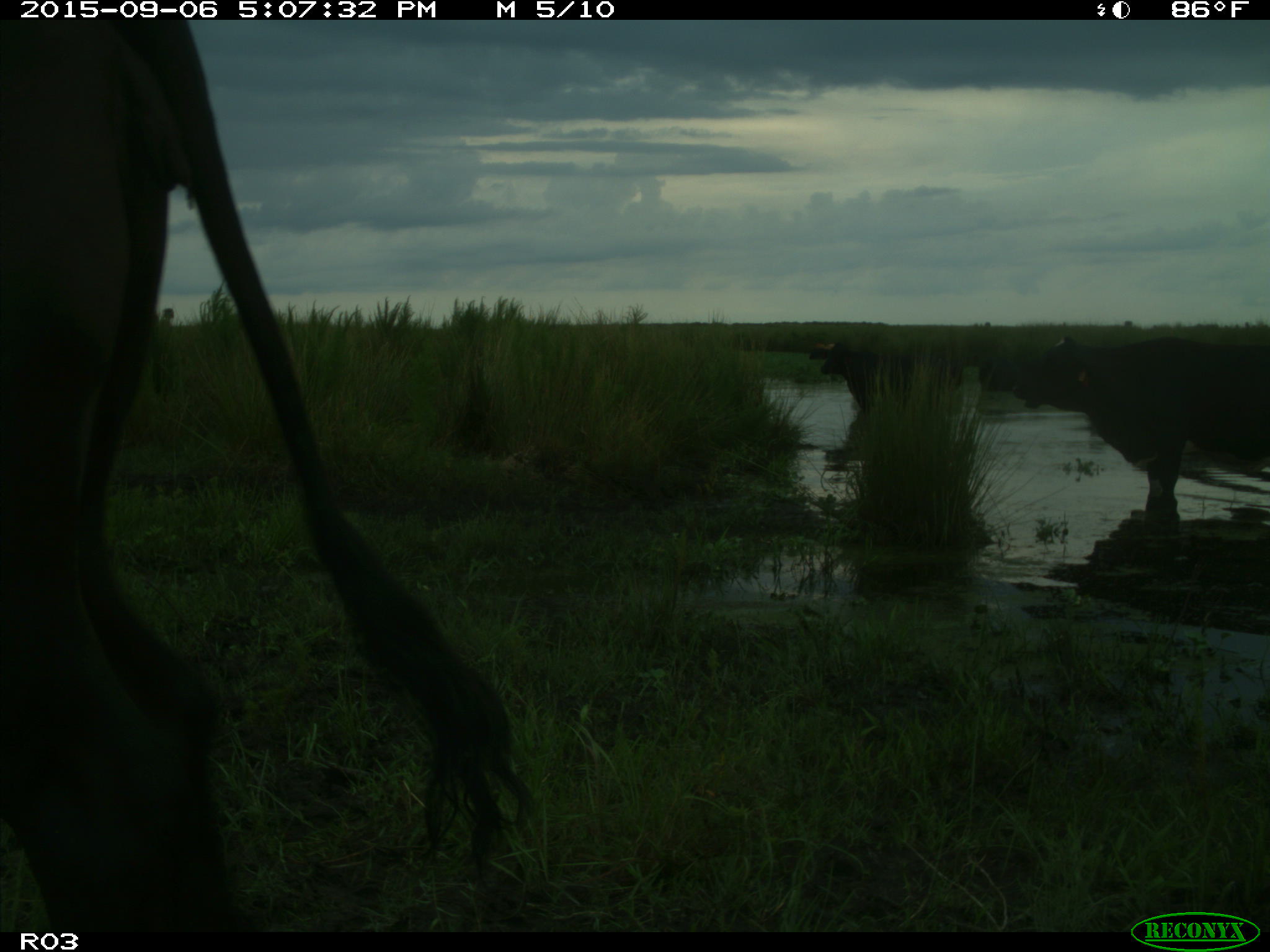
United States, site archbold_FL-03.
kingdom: Animalia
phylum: Chordata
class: Mammalia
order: Artiodactyla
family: Bovidae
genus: Bos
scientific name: Bos taurus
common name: domestic cow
Bos taurus (domestic cow).